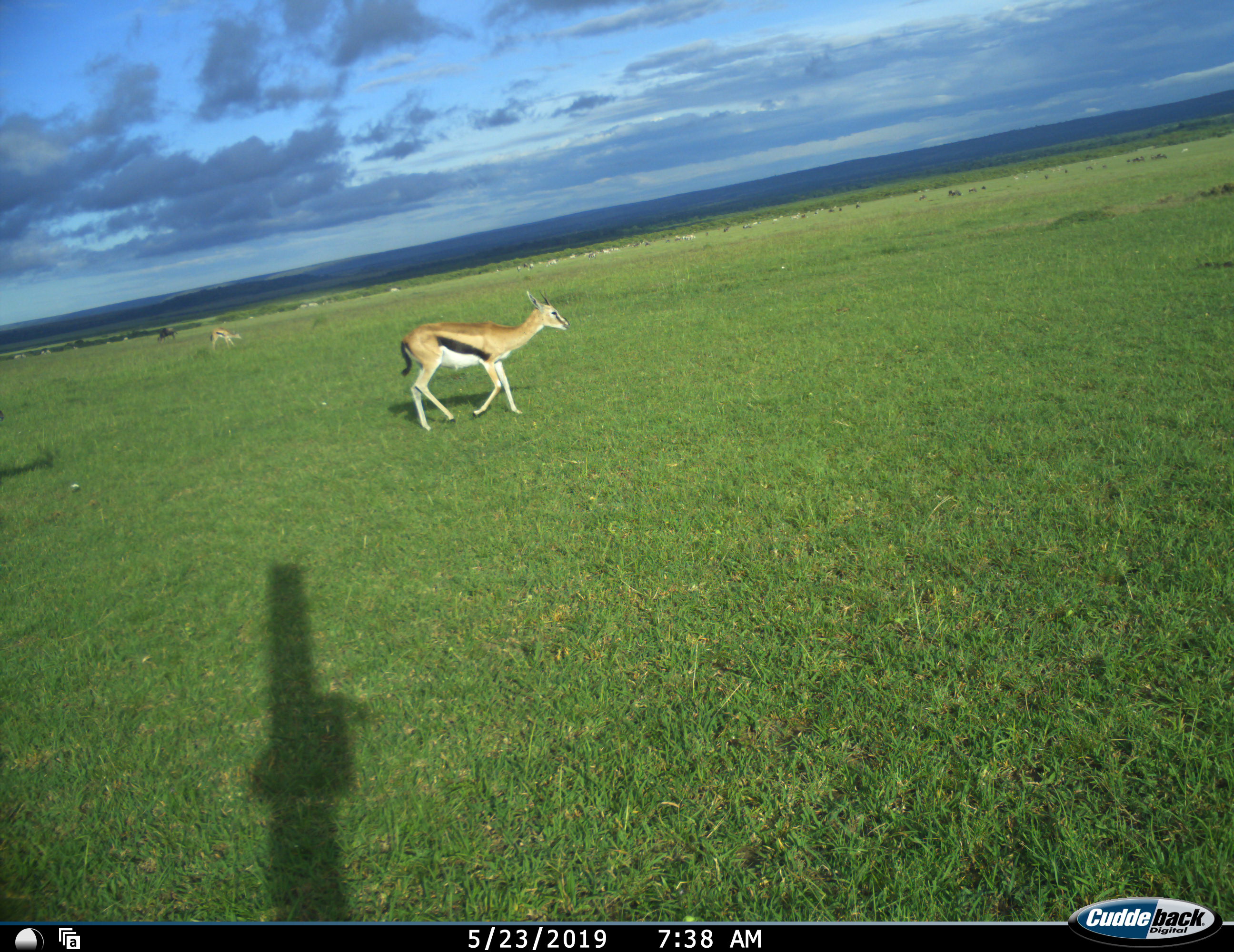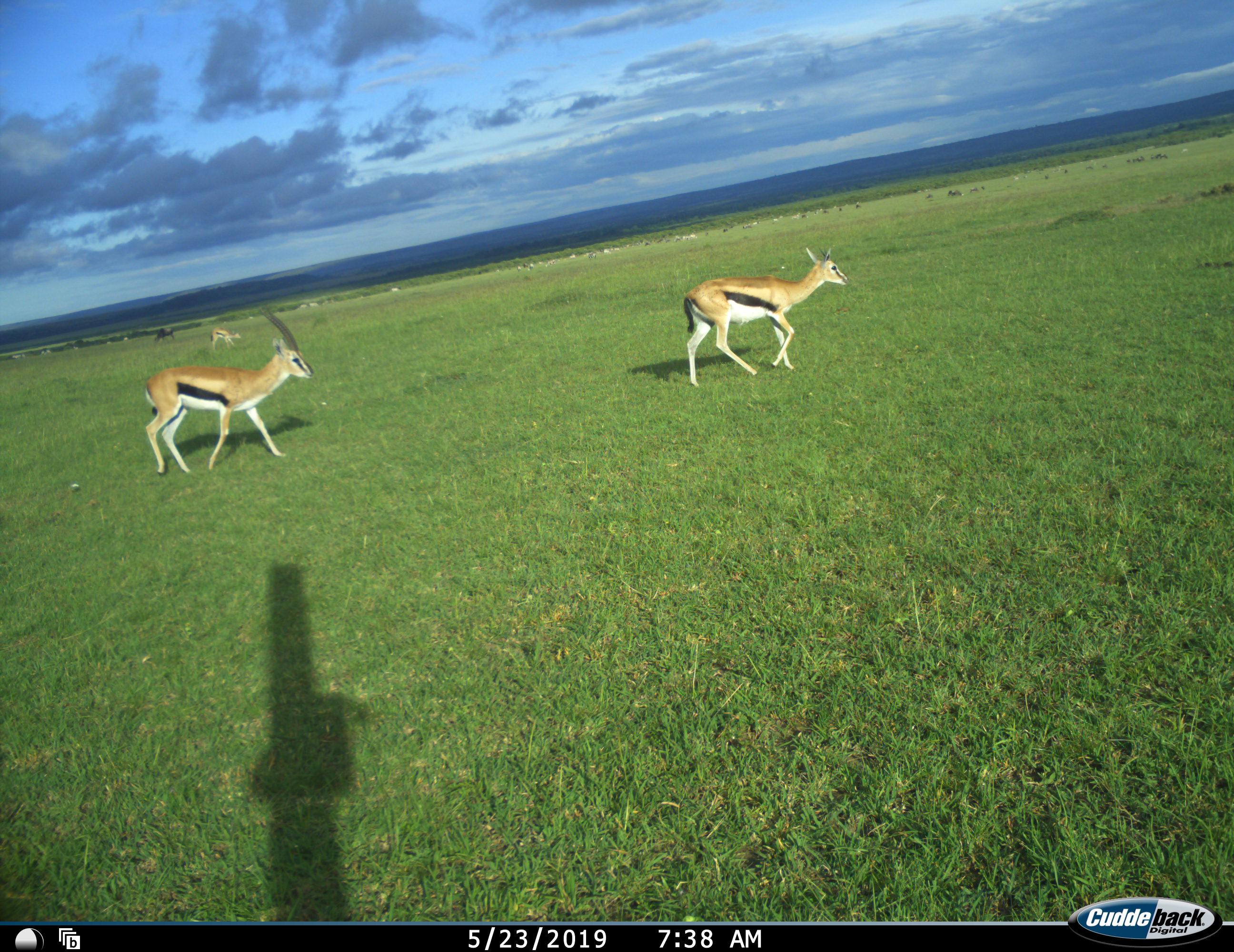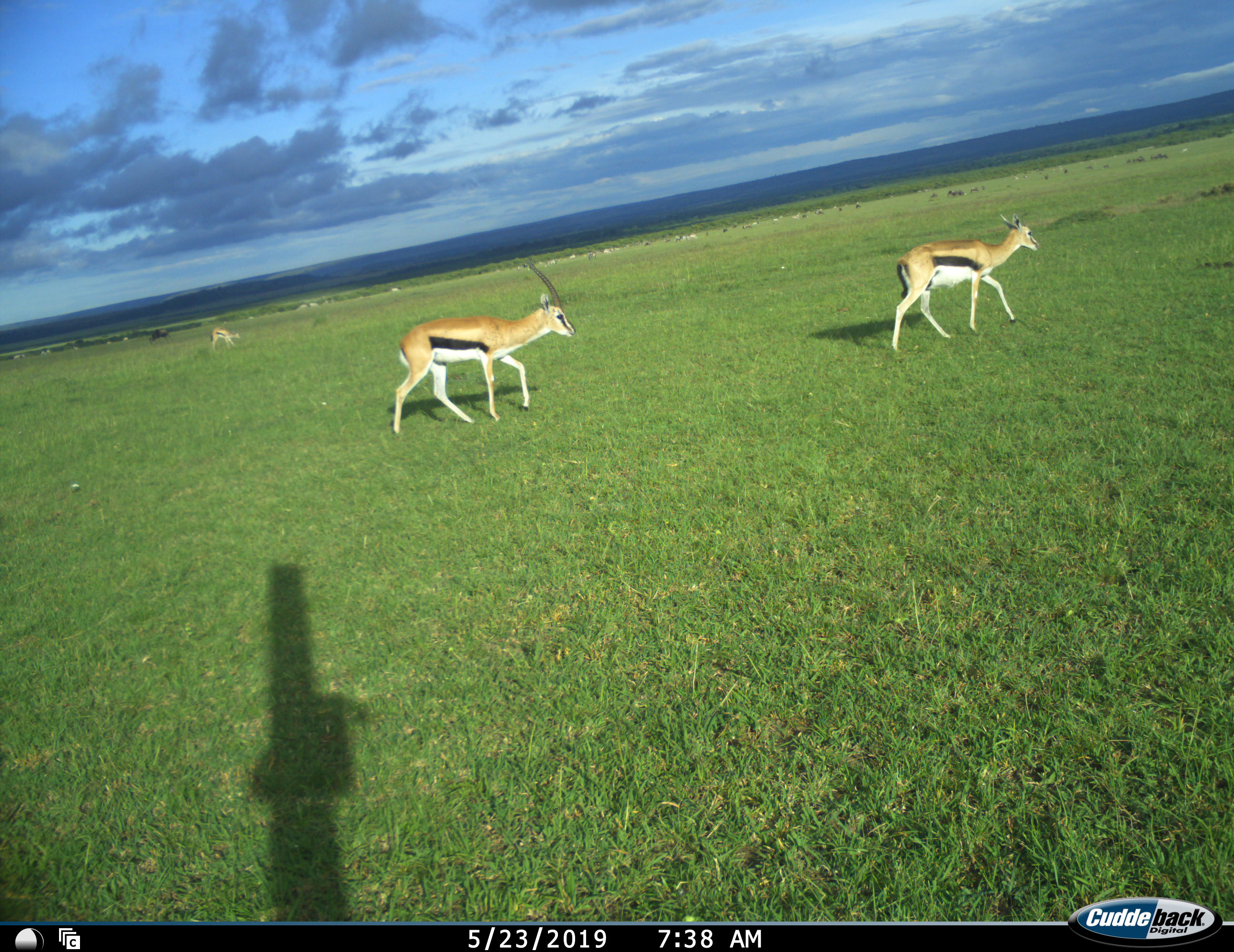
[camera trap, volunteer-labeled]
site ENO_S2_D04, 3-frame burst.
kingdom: Animalia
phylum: Chordata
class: Mammalia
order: Artiodactyla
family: Bovidae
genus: Eudorcas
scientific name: Eudorcas thomsonii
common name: thomson's gazelle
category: gazellethomsons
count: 3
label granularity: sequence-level